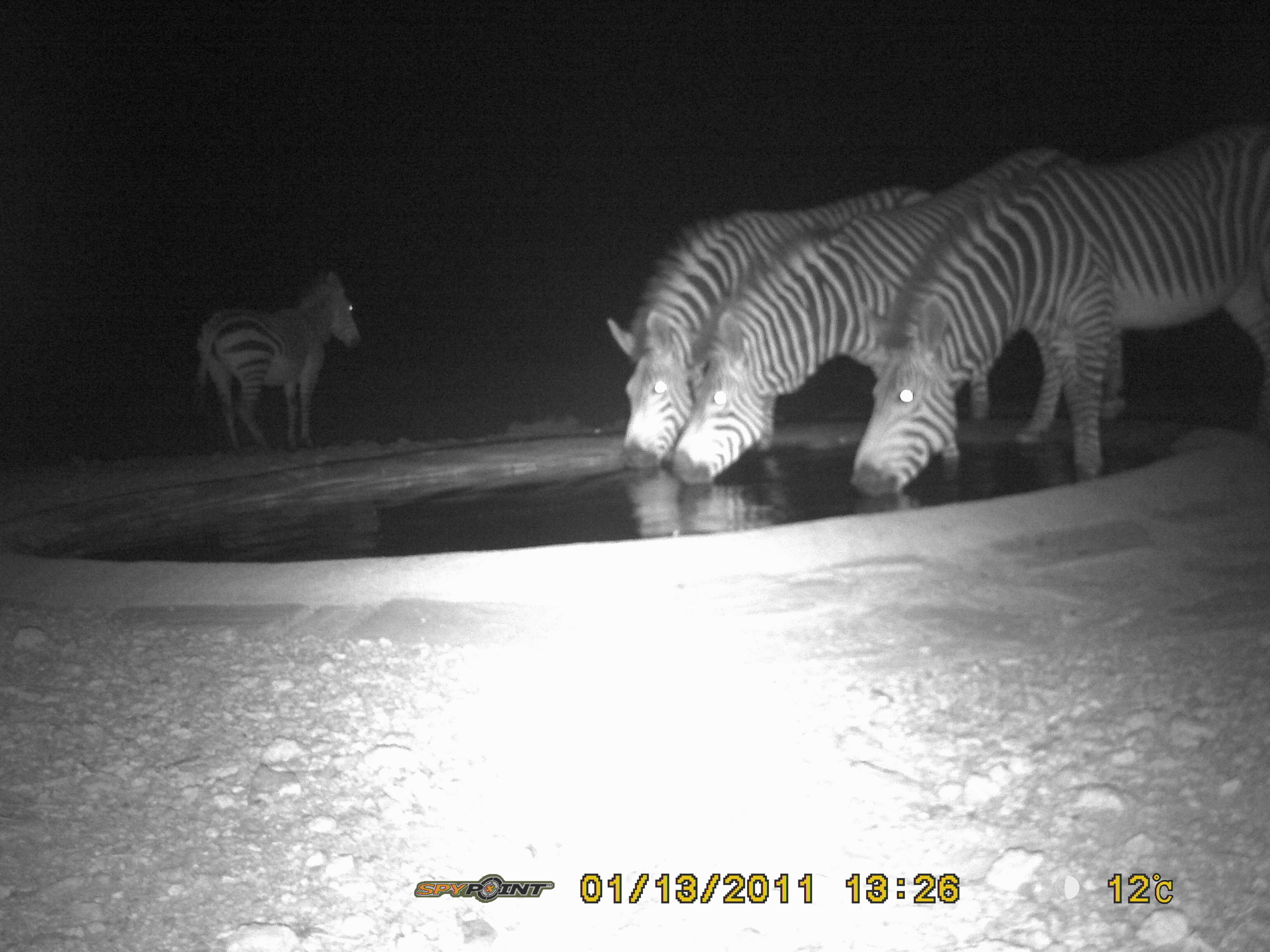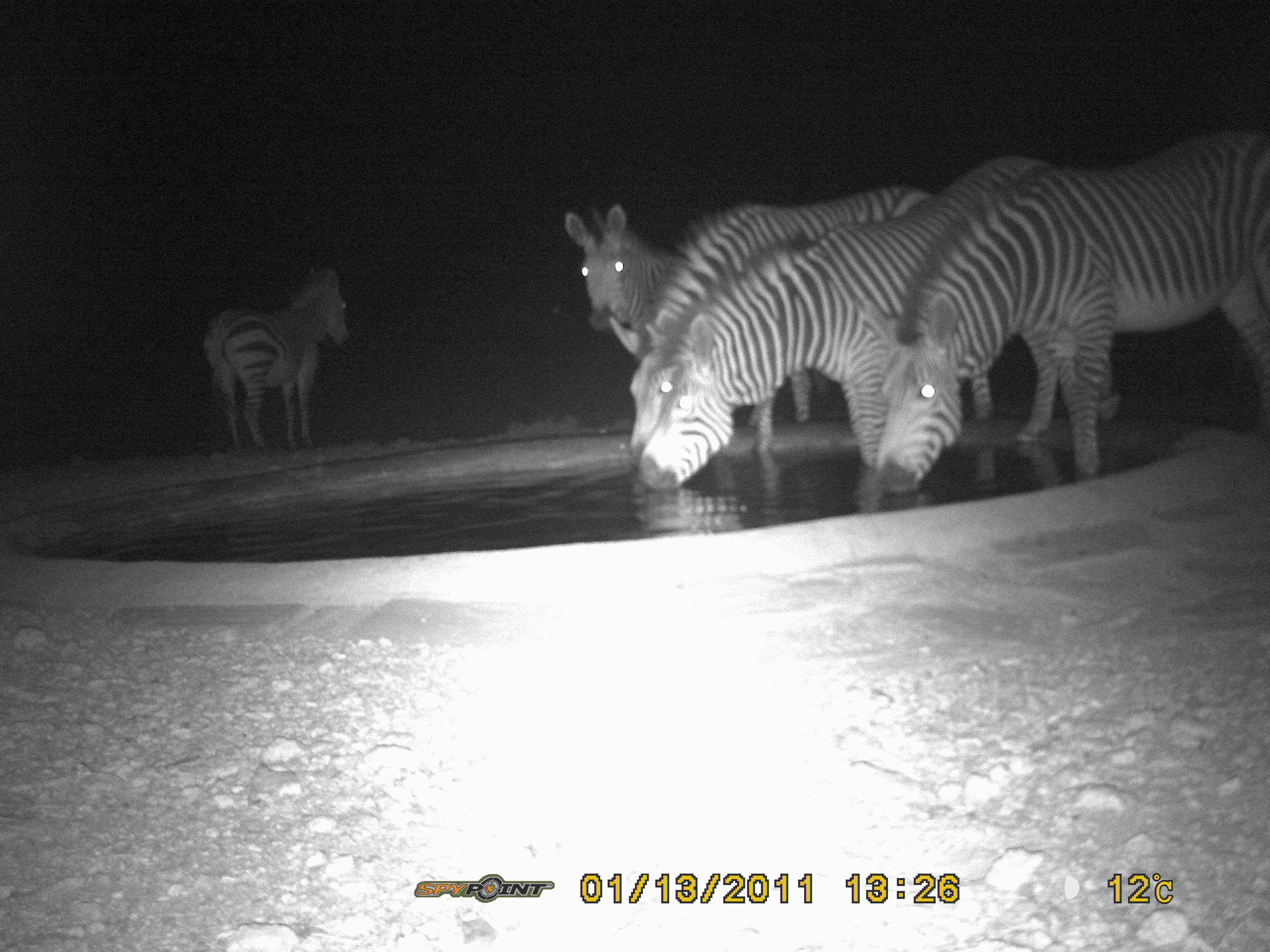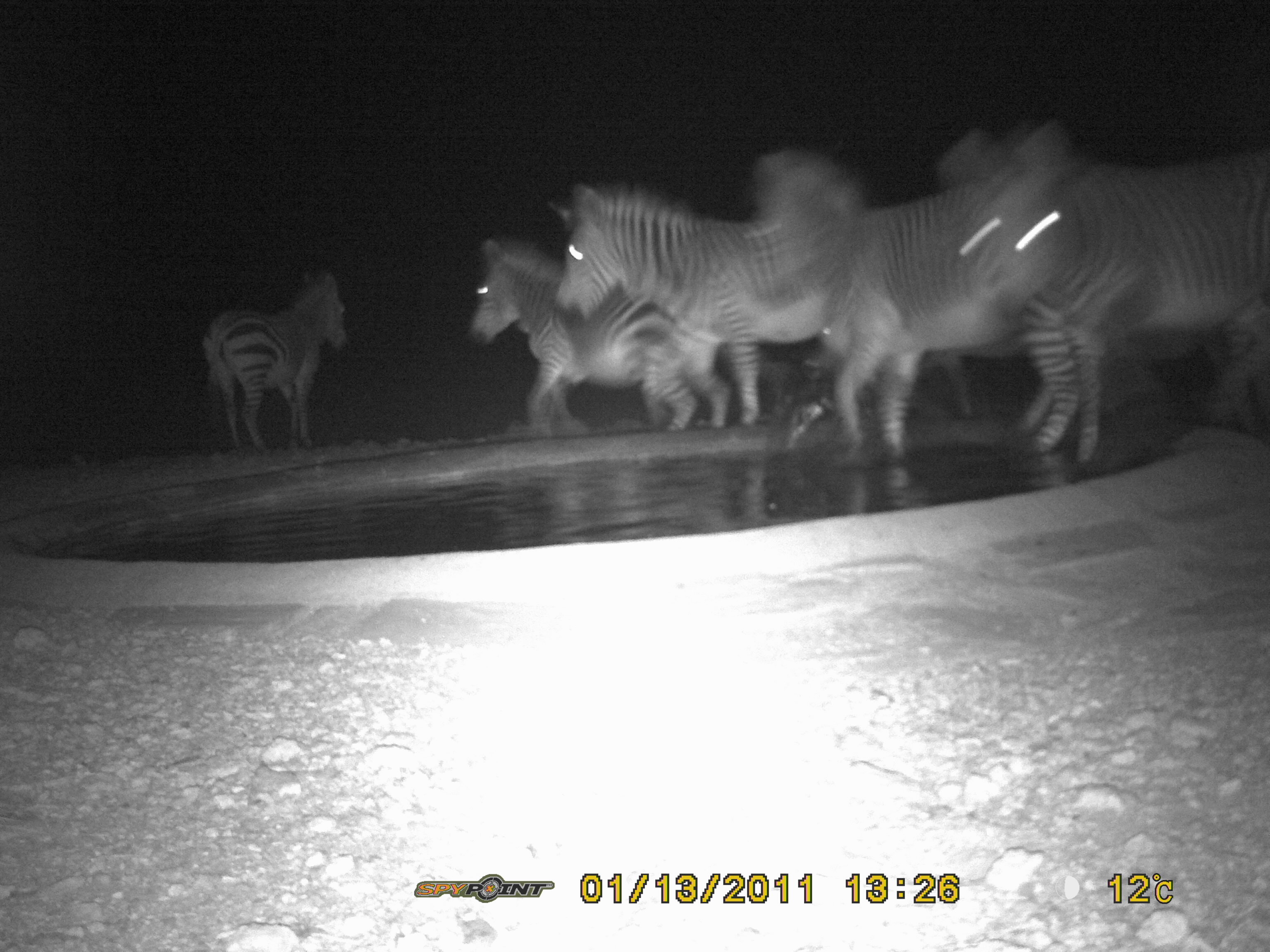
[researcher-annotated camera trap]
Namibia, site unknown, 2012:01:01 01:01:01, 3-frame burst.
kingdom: Animalia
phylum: Chordata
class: Mammalia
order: Perissodactyla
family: Equidae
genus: Equus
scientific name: Equus zebra hartmannae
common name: hartmann's mountain zebra